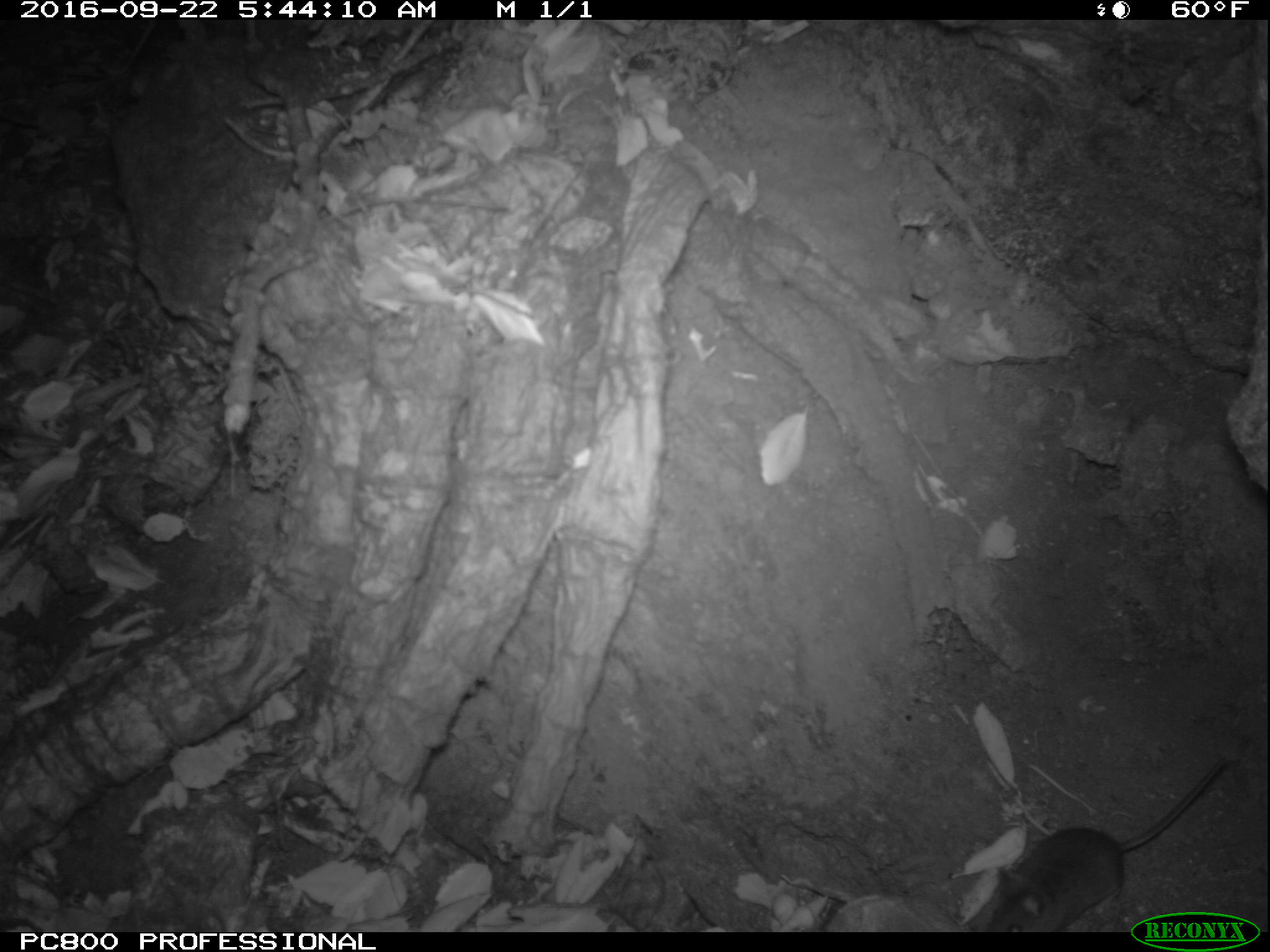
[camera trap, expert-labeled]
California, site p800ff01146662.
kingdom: Animalia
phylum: Chordata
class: Mammalia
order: Rodentia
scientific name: Rodentia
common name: rodent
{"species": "rodent (Rodentia)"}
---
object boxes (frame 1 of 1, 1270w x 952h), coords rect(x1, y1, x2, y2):
rodent: rect(987, 757, 1225, 933)